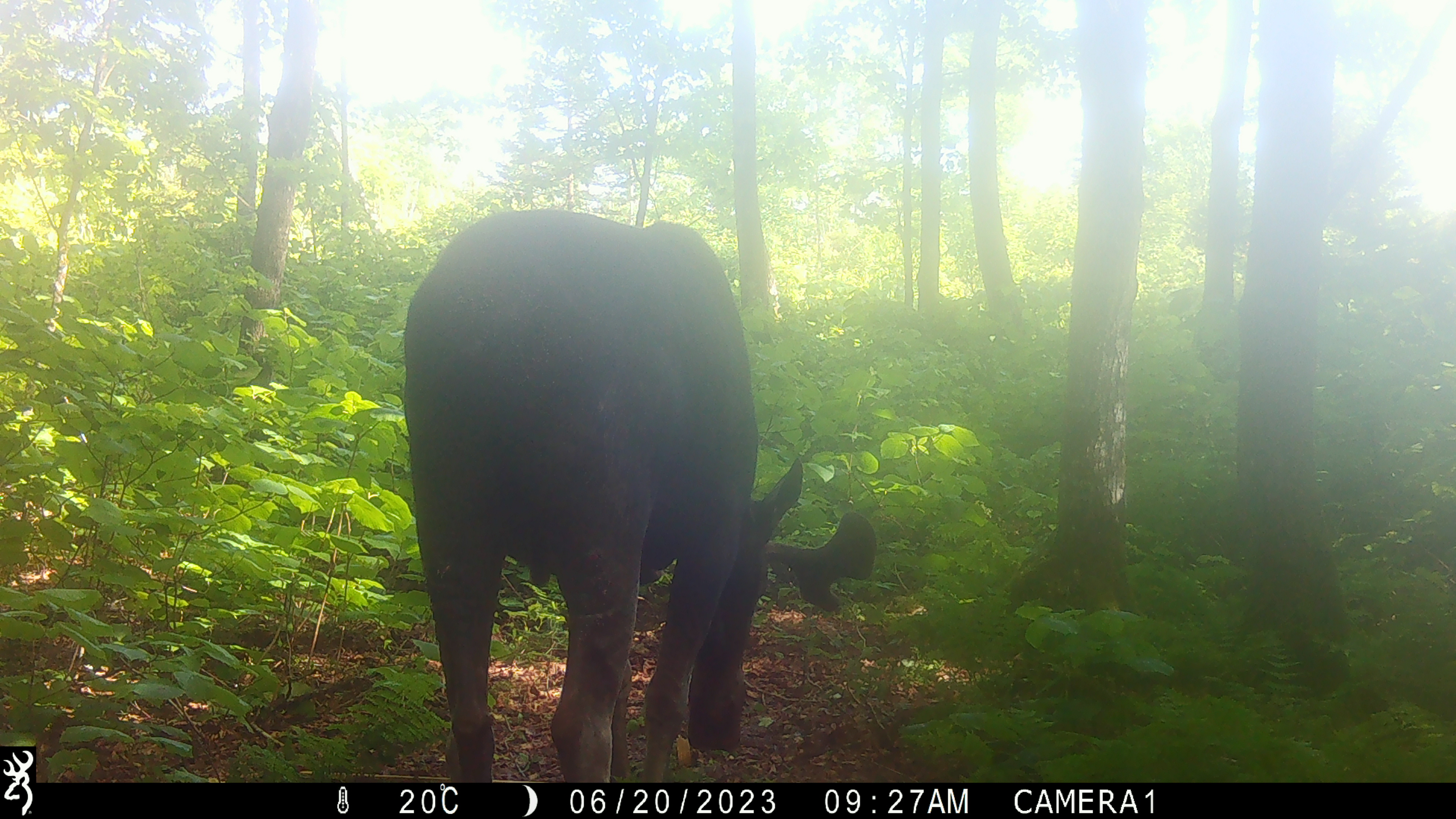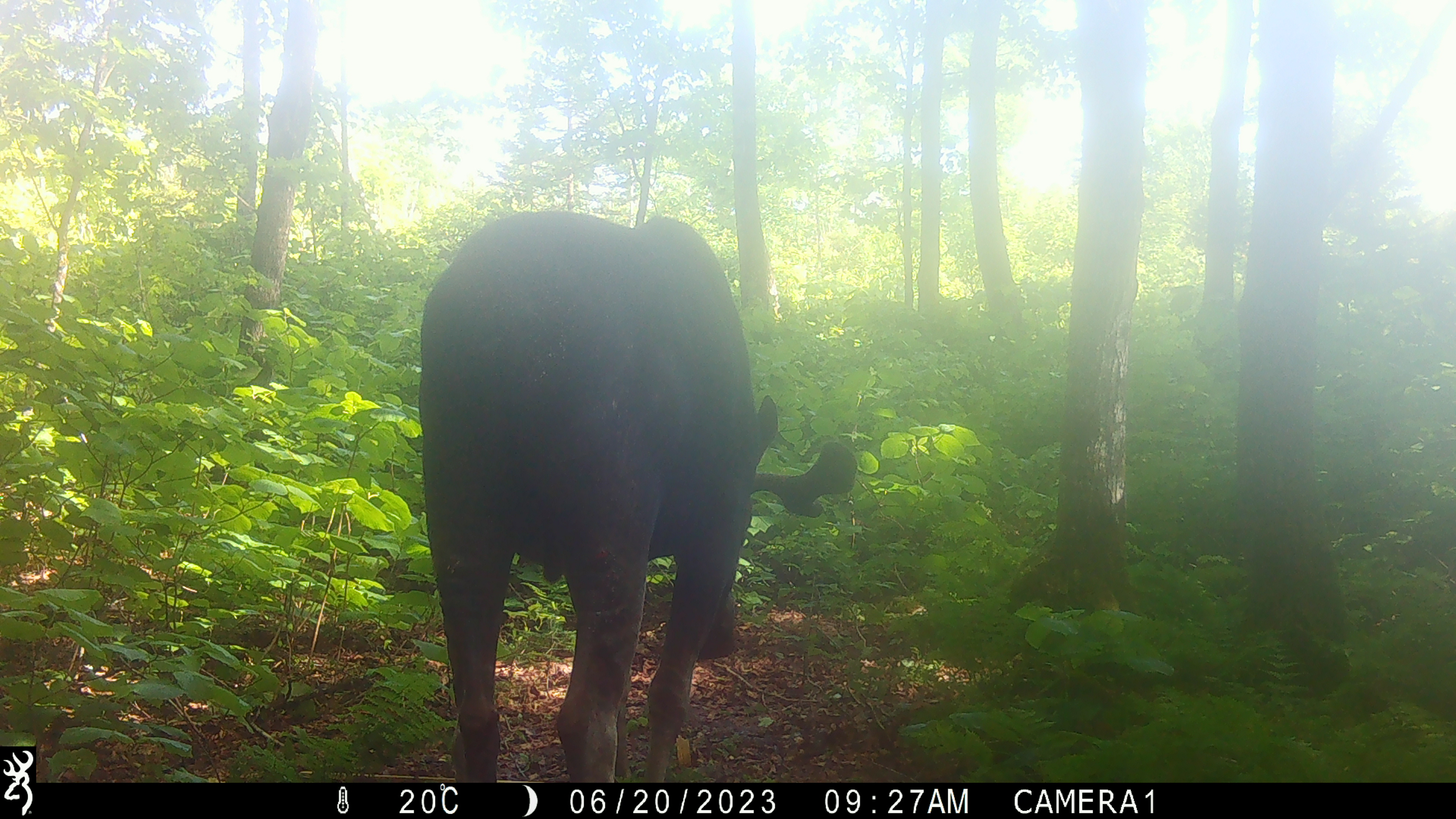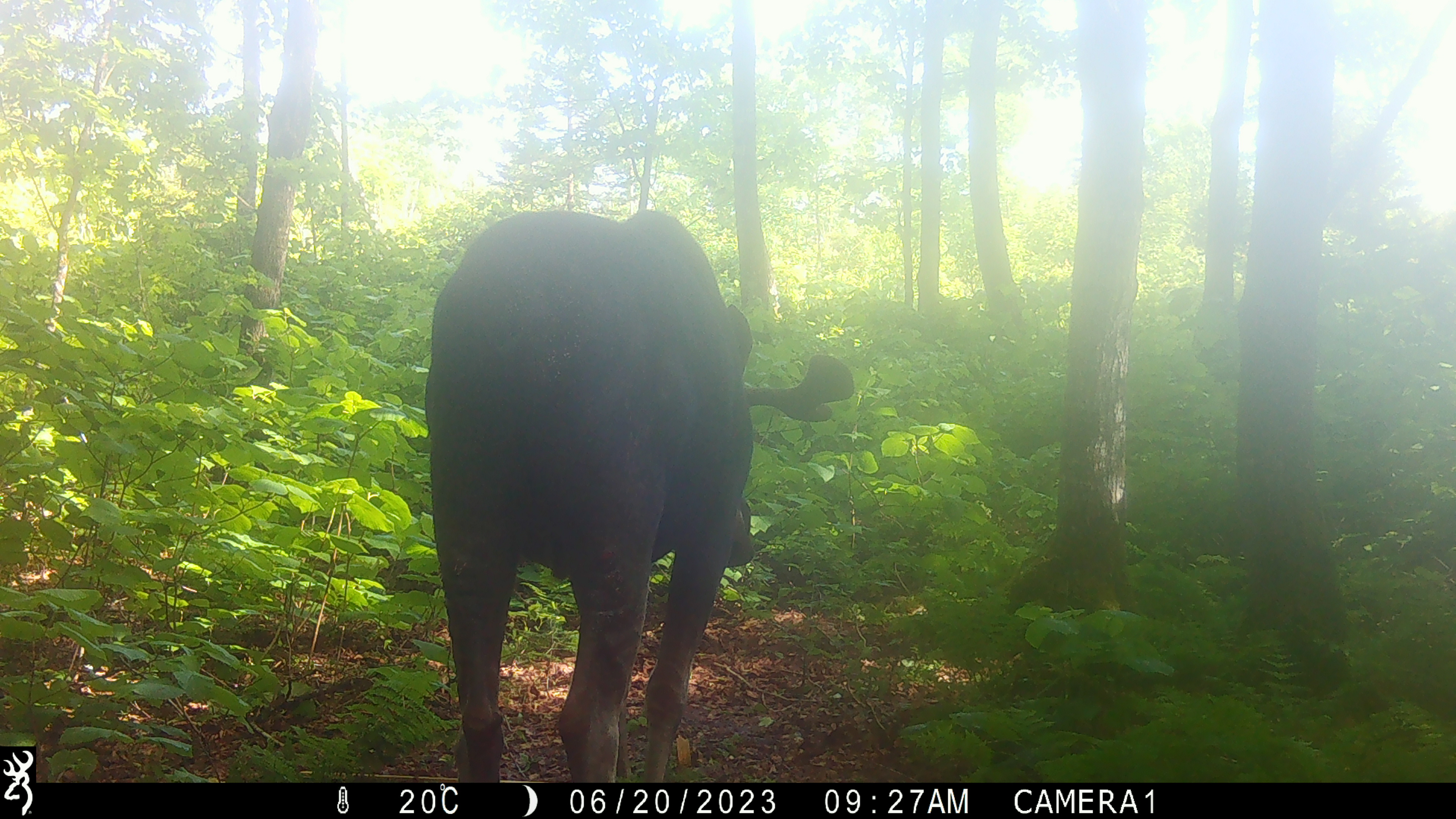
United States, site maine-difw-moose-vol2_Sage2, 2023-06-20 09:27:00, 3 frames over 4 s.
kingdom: Animalia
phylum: Chordata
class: Mammalia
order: Artiodactyla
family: Cervidae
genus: Alces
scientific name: Alces alces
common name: moose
Moose (Alces alces).